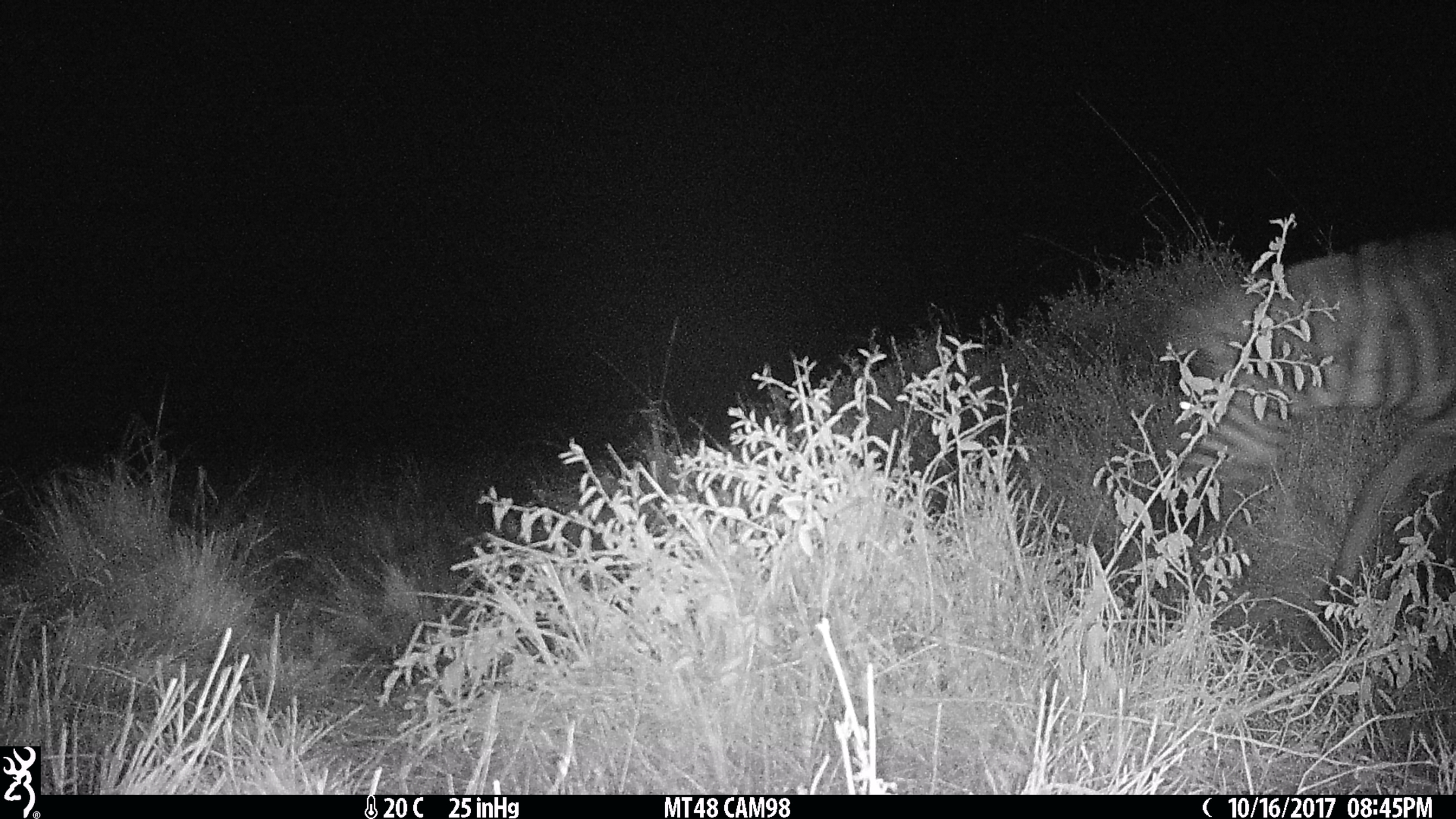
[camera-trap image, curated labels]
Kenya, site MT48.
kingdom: Animalia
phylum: Chordata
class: Mammalia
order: Perissodactyla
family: Equidae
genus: Equus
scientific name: Equus quagga burchellii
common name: burchell's zebra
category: zebra